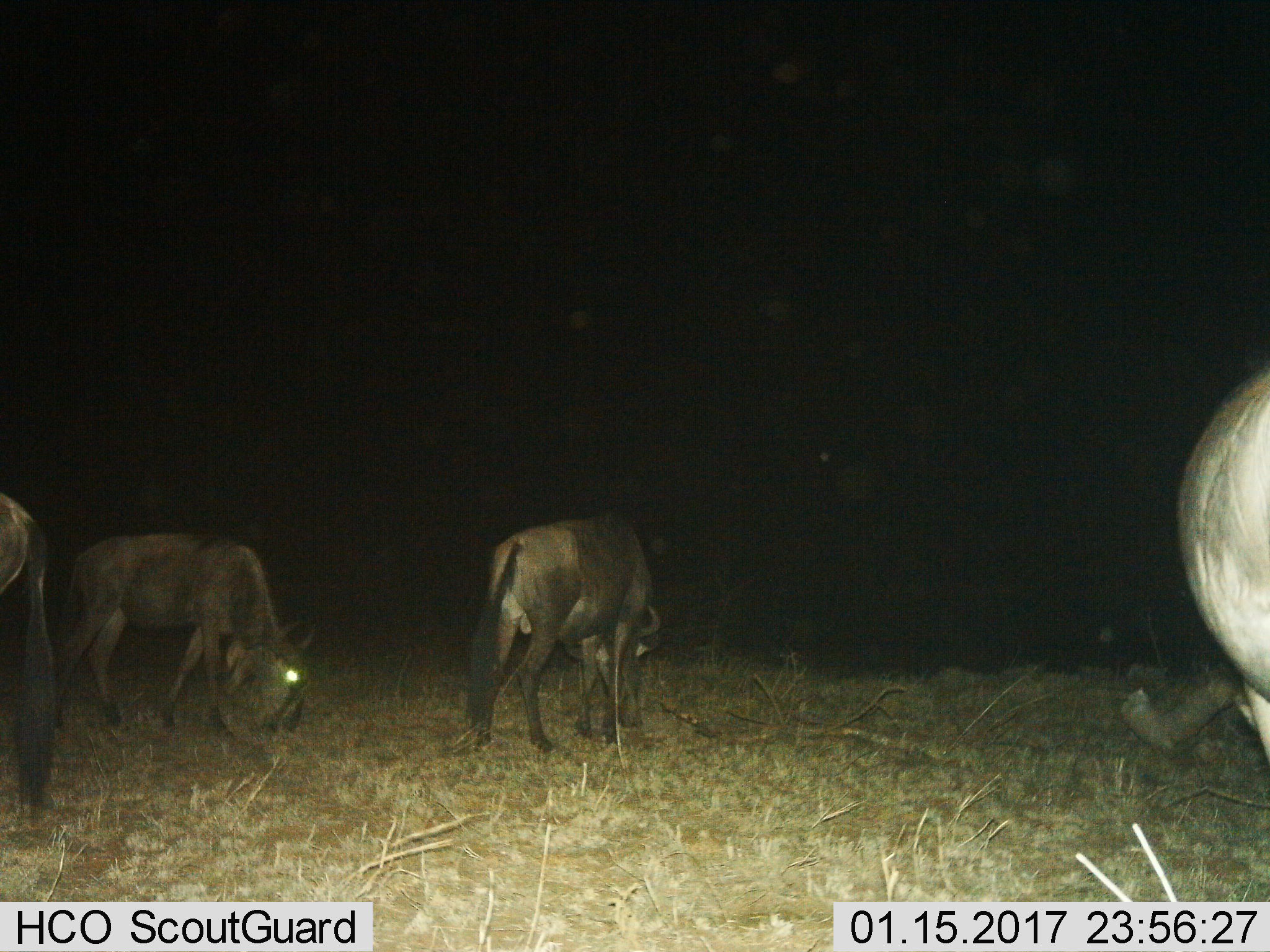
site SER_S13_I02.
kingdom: Animalia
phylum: Chordata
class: Mammalia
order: Artiodactyla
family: Bovidae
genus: Connochaetes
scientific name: Connochaetes taurinus taurinus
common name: blue wildebeest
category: wildebeestblue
Wildebeestblue (blue wildebeest) (Connochaetes taurinus taurinus), count 4. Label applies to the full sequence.